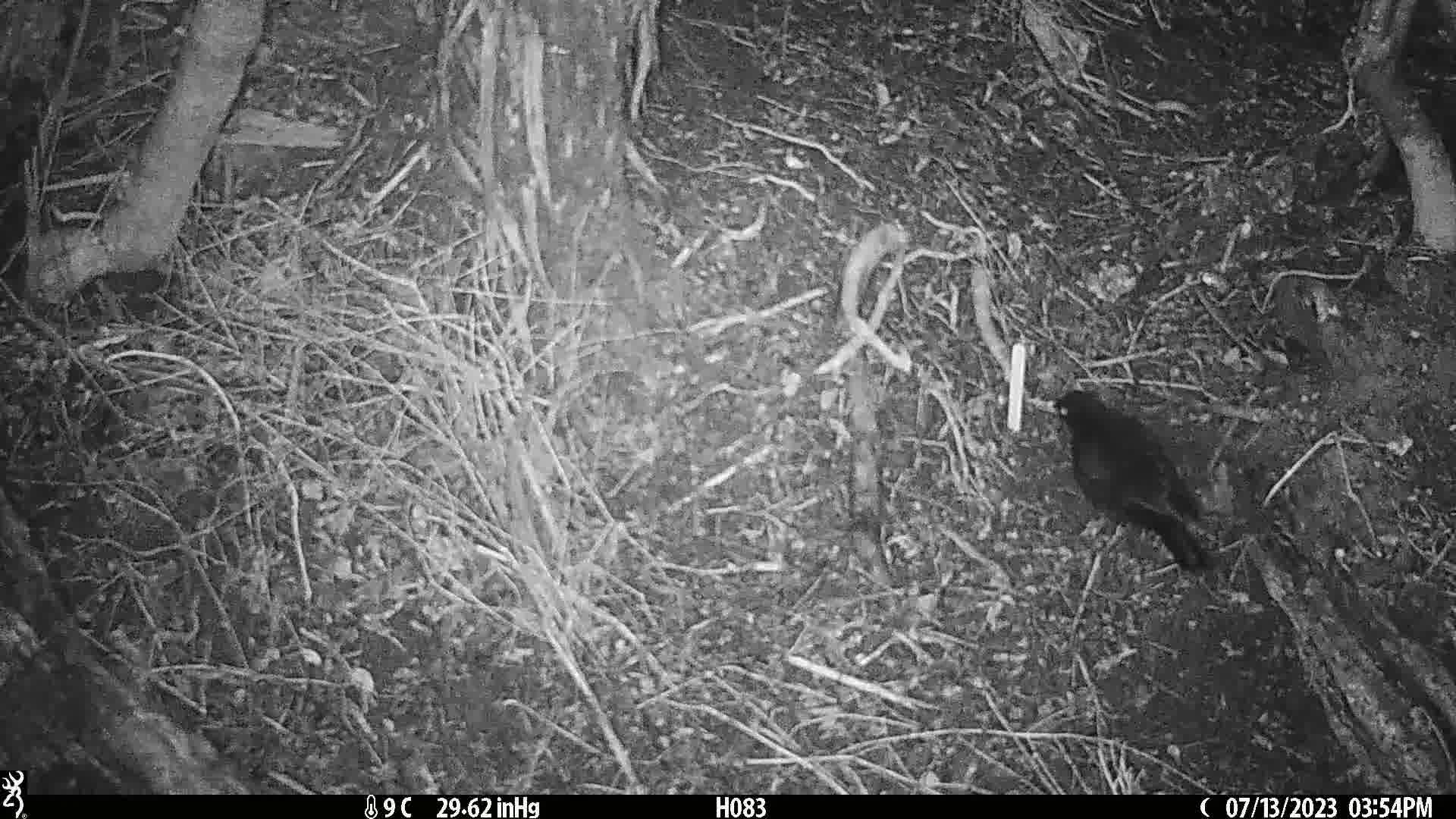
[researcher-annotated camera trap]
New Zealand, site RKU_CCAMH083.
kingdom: Animalia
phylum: Chordata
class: Aves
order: Passeriformes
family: Turdidae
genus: Turdus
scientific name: Turdus merula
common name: eurasian blackbird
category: blackbird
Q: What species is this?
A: Blackbird (eurasian blackbird) (Turdus merula).